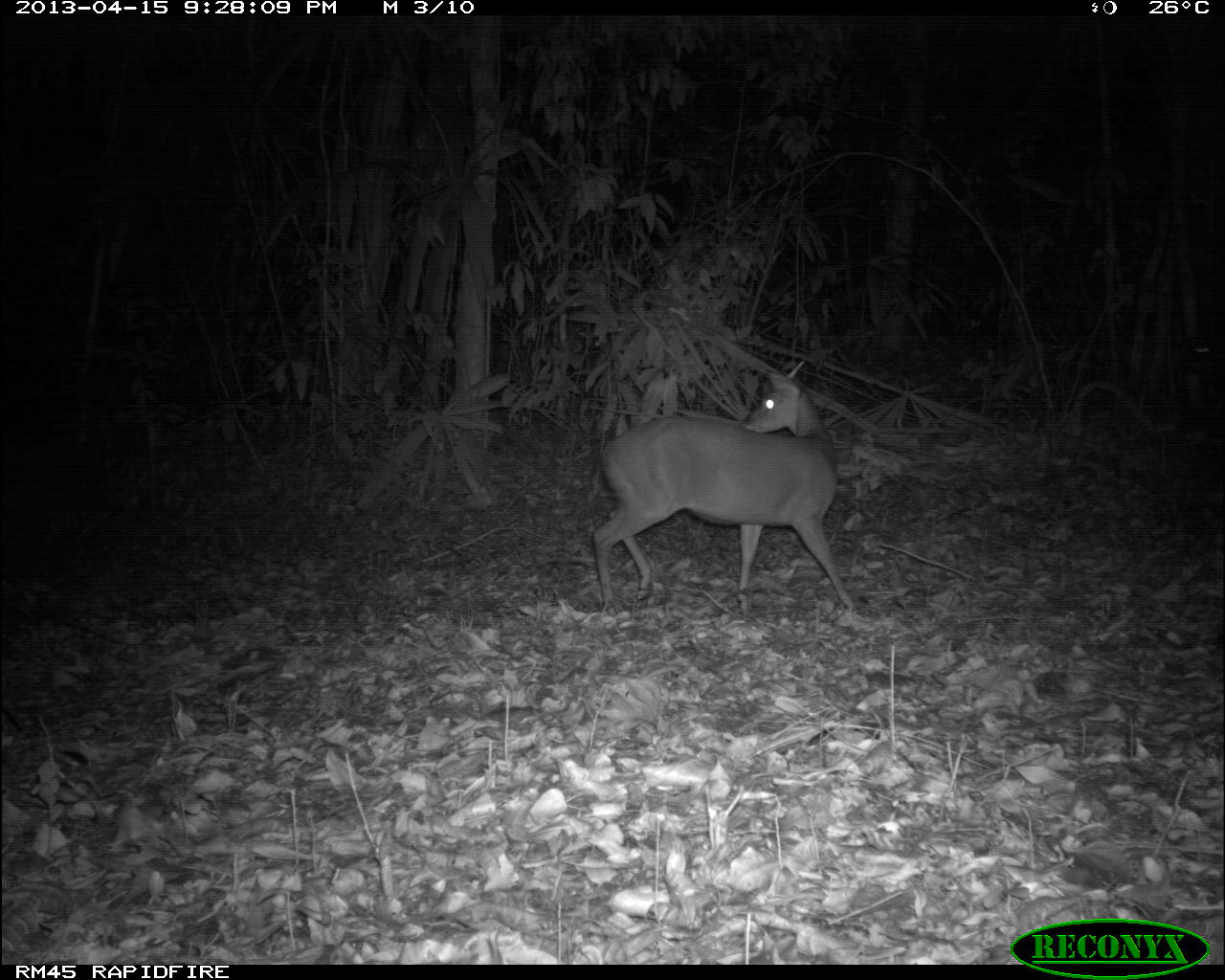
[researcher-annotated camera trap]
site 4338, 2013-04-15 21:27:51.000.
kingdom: Animalia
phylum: Chordata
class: Mammalia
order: Artiodactyla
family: Cervidae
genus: Mazama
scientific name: Mazama temama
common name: central american red brocket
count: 1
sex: male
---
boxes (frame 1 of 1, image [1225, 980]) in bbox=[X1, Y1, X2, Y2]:
mazama temama: bbox=[592, 372, 854, 610]